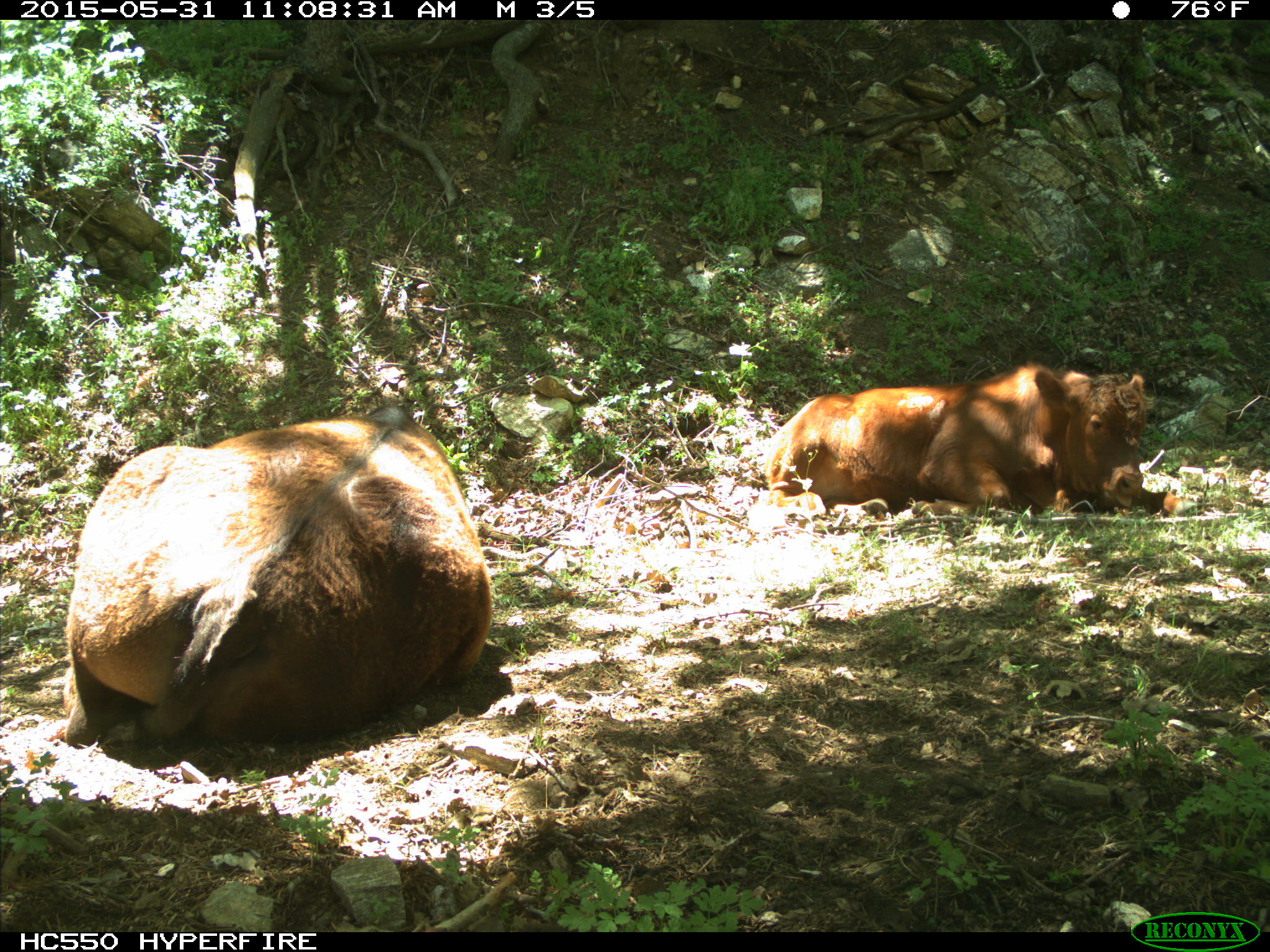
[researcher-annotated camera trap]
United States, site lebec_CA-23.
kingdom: Animalia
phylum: Chordata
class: Mammalia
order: Artiodactyla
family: Bovidae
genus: Bos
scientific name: Bos taurus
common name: domestic cow